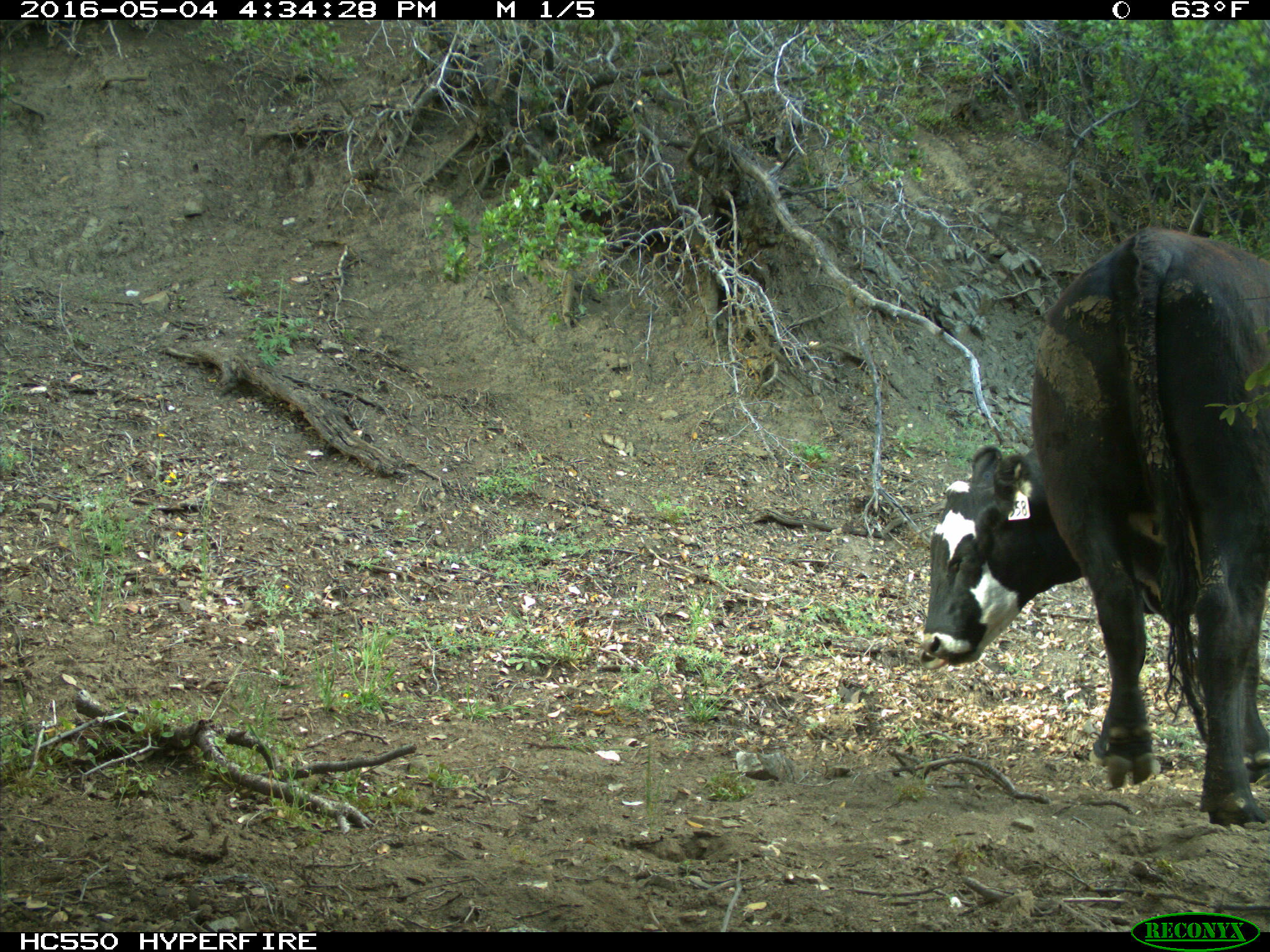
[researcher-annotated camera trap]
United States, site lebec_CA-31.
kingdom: Animalia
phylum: Chordata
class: Mammalia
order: Artiodactyla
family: Bovidae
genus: Bos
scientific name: Bos taurus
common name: domestic cow